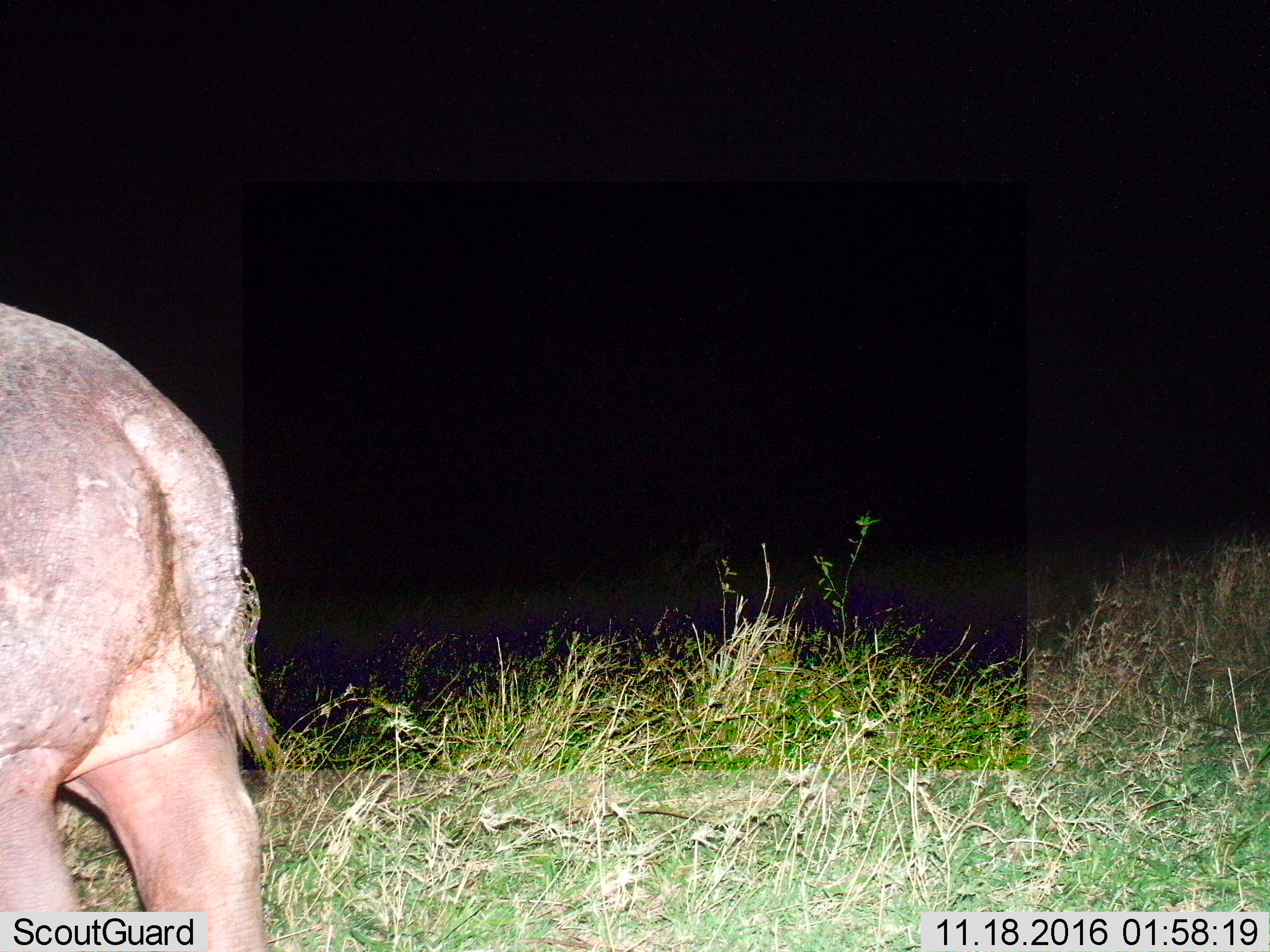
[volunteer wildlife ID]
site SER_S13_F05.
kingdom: Animalia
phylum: Chordata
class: Mammalia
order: Artiodactyla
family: Hippopotamidae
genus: Hippopotamus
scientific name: Hippopotamus amphibius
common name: hippopotamus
Hippopotamus (Hippopotamus amphibius), count 1. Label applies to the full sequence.